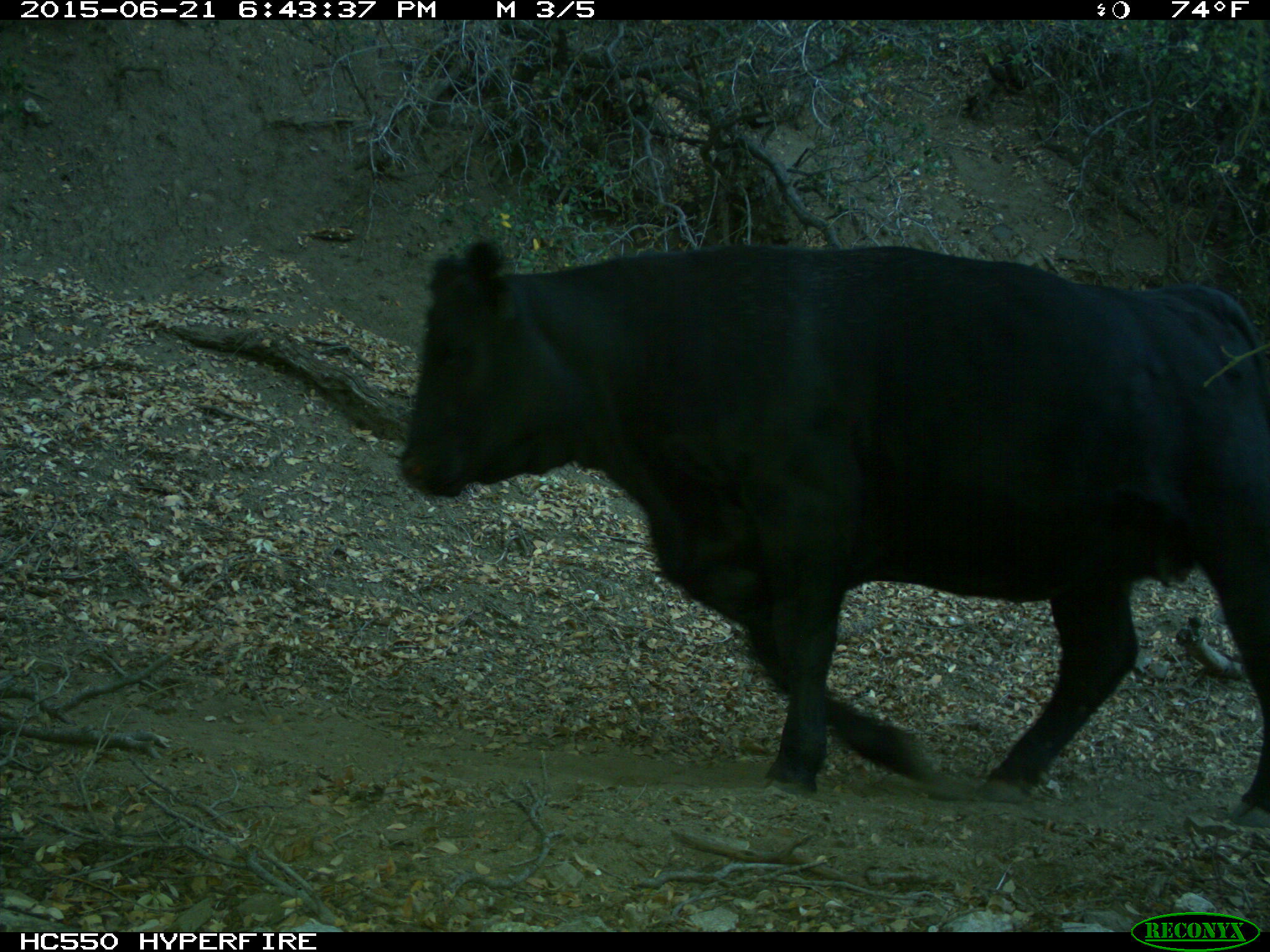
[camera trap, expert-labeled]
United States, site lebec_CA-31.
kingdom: Animalia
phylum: Chordata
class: Mammalia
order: Artiodactyla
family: Bovidae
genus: Bos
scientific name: Bos taurus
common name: domestic cow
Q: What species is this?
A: Bos taurus (domestic cow).